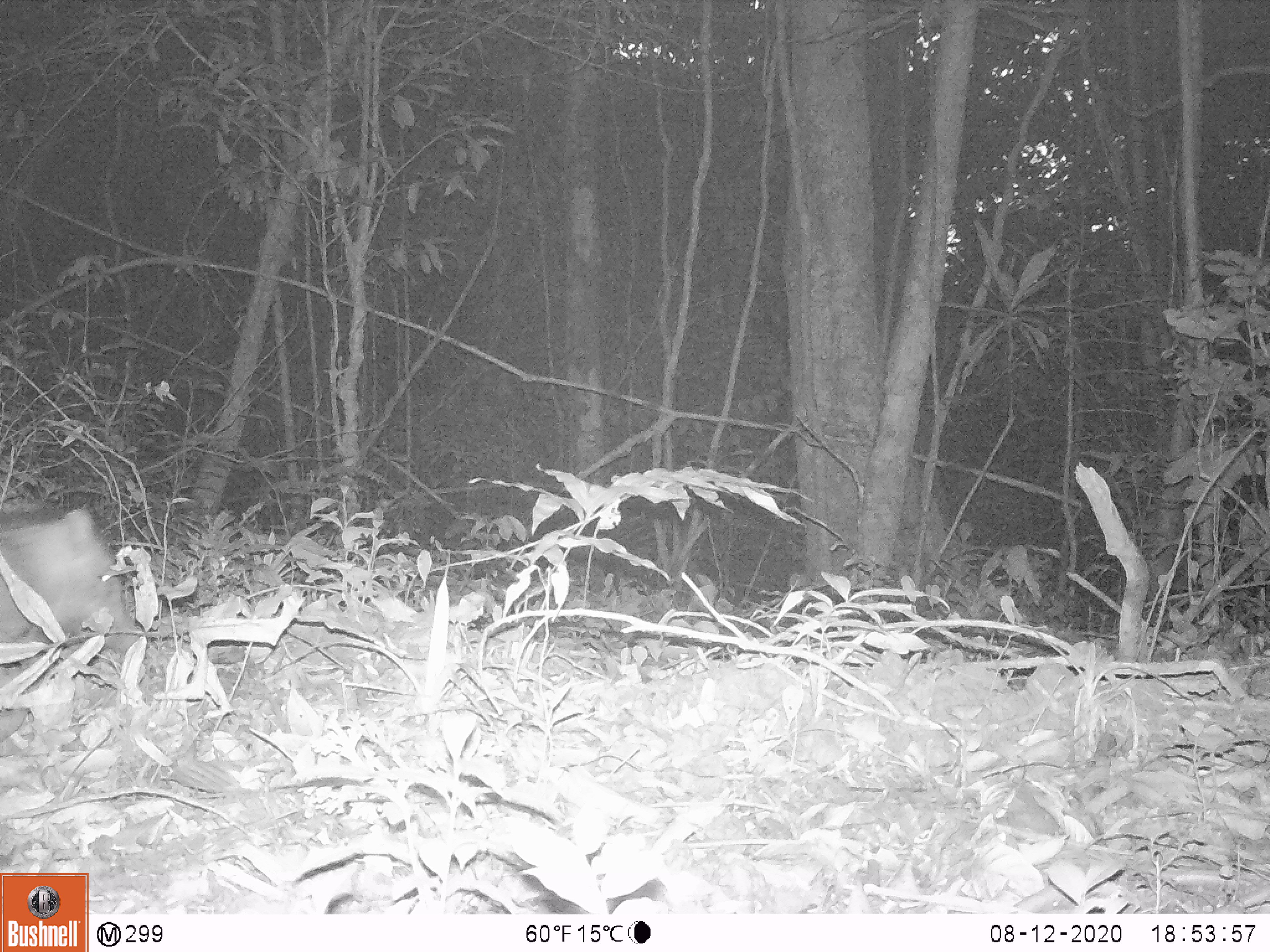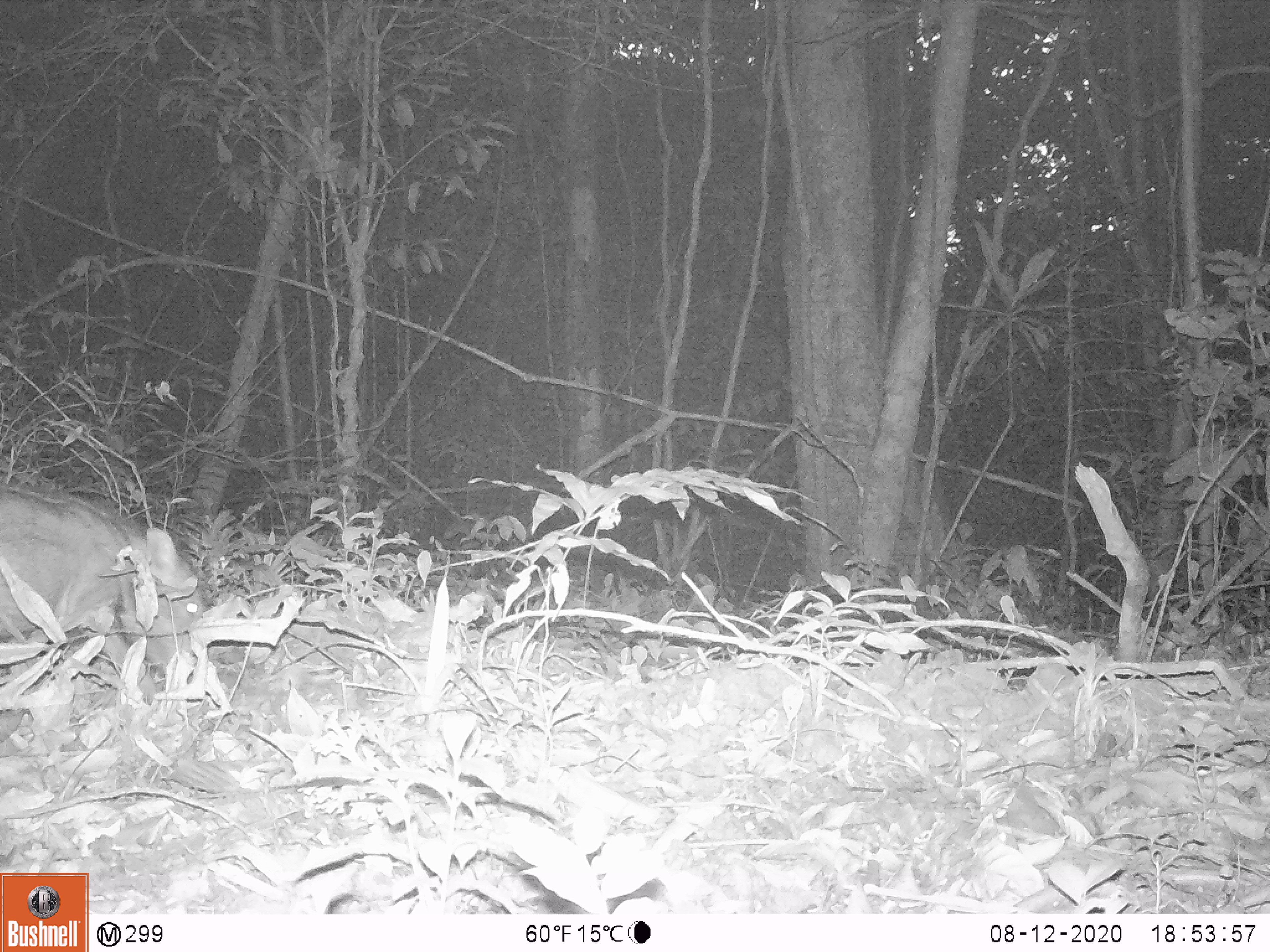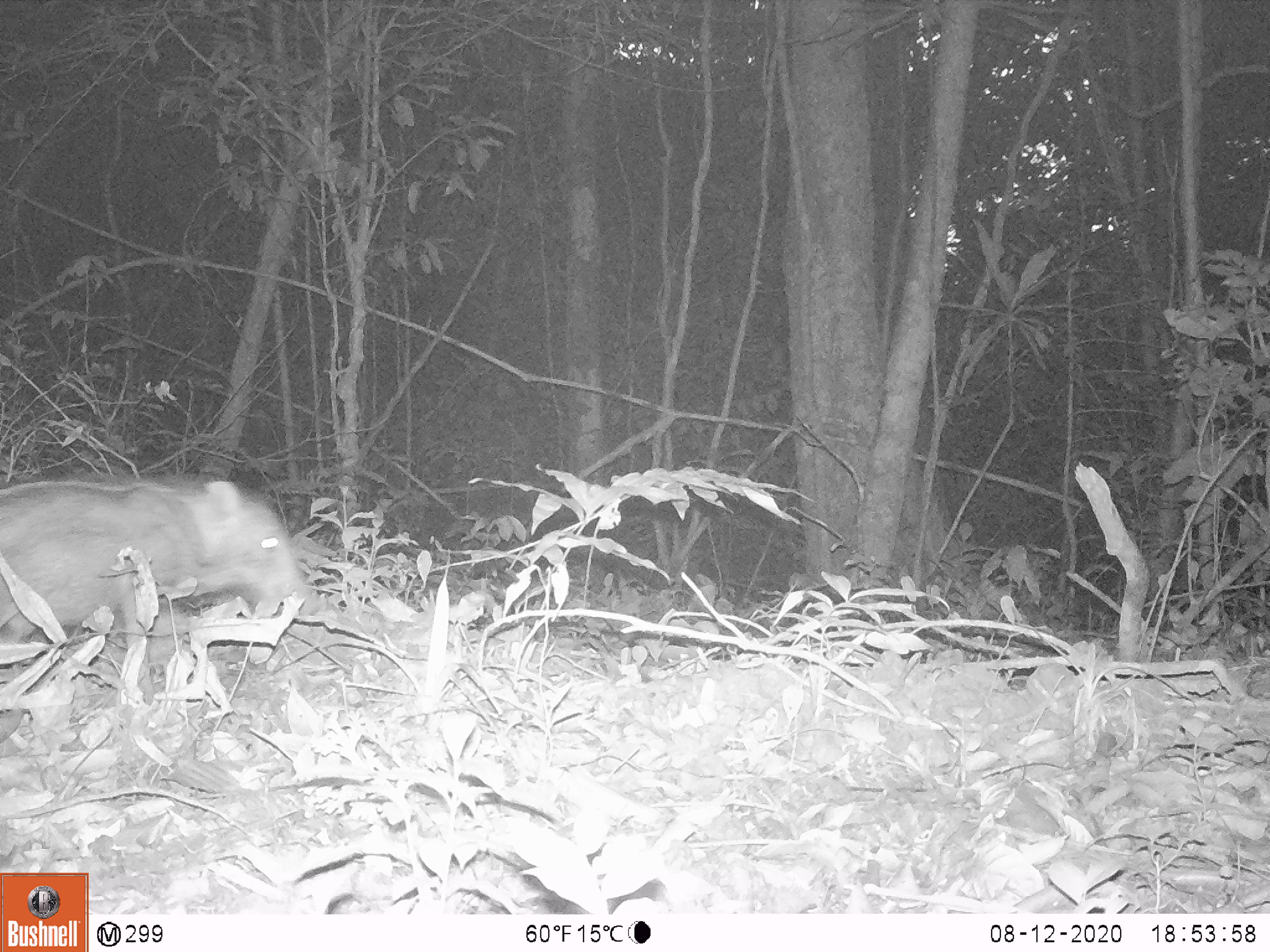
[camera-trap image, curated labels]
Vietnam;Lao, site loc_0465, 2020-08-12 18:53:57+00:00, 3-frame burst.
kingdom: Animalia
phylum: Chordata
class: Mammalia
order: Artiodactyla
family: Suidae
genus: Sus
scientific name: Sus scrofa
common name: eurasian wild pig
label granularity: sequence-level